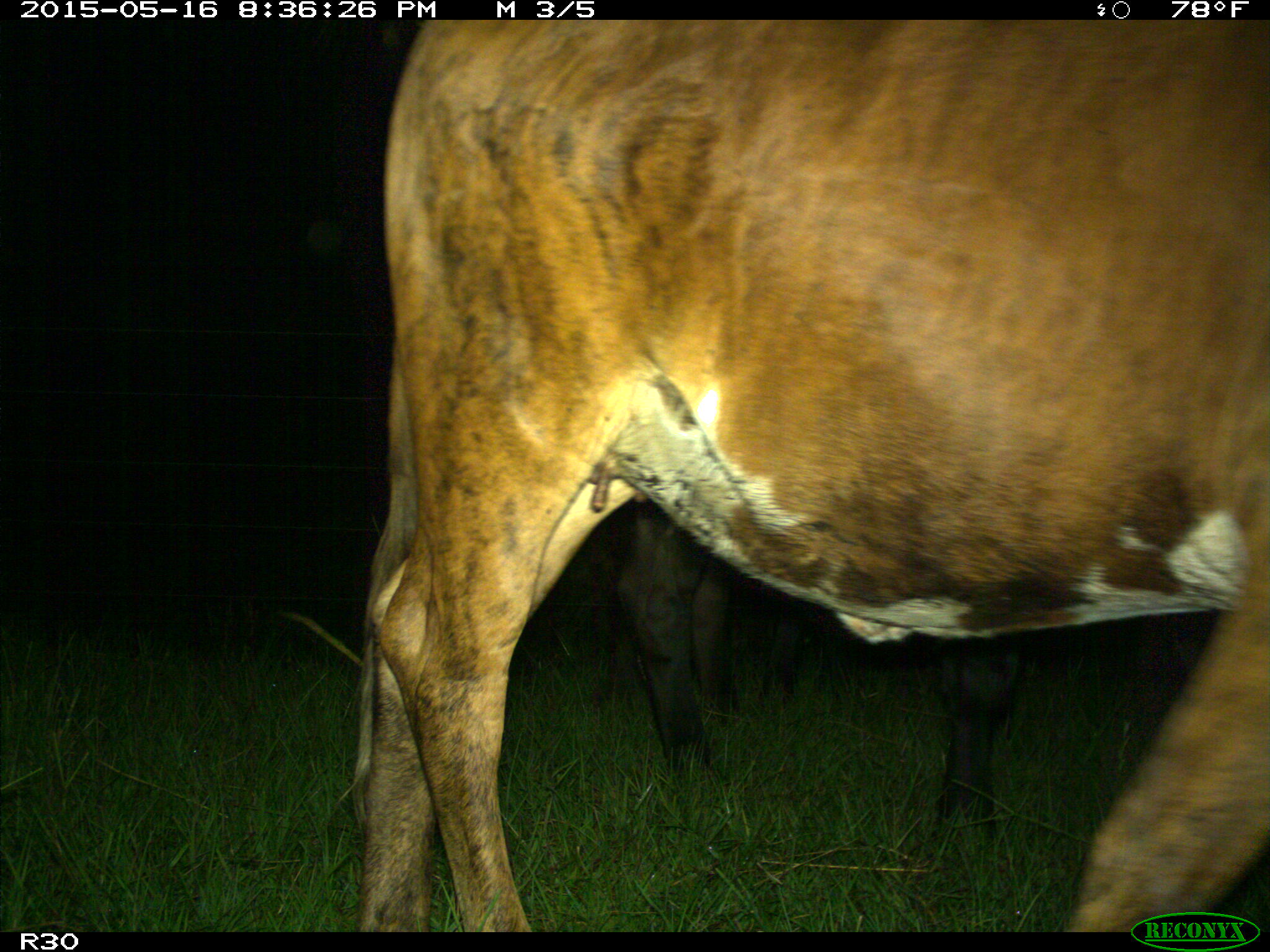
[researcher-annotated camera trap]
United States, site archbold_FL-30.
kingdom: Animalia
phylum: Chordata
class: Mammalia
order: Artiodactyla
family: Bovidae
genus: Bos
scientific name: Bos taurus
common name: domestic cow